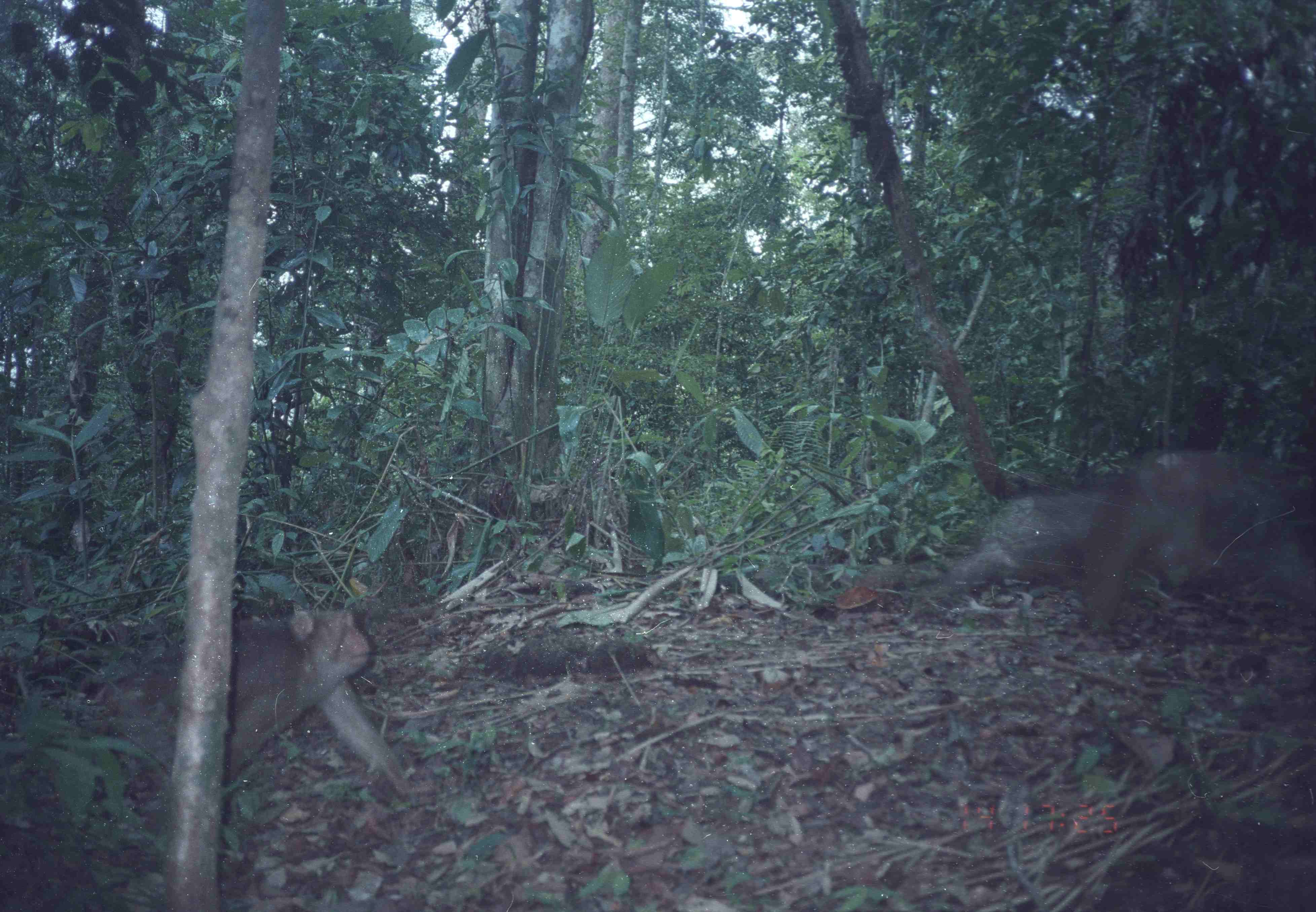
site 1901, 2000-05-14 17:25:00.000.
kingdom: Animalia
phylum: Chordata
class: Mammalia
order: Primates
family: Cercopithecidae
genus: Macaca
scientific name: Macaca nemestrina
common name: southern pig-tailed macaque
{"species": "Macaca nemestrina (southern pig-tailed macaque)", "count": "2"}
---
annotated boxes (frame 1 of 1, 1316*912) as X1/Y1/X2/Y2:
macaca nemestrina: 72/607/414/831; 1079/444/1316/630; 940/490/1114/593